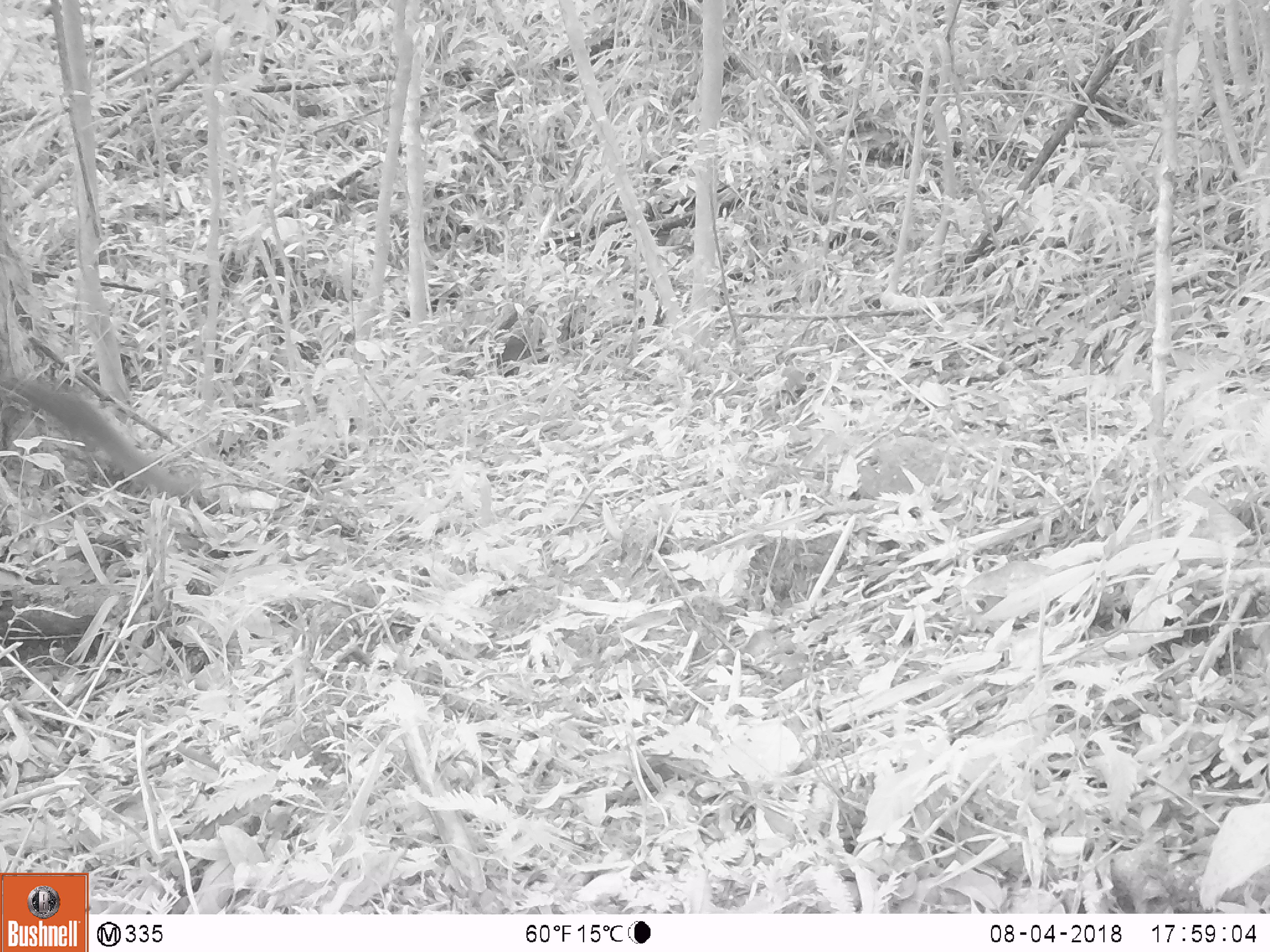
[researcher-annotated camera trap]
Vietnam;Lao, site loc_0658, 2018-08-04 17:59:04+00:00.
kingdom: Animalia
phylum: Chordata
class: Mammalia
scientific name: Mammalia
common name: mammal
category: unidentified small mammal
Unidentified small mammal (mammal) (Mammalia). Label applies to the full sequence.